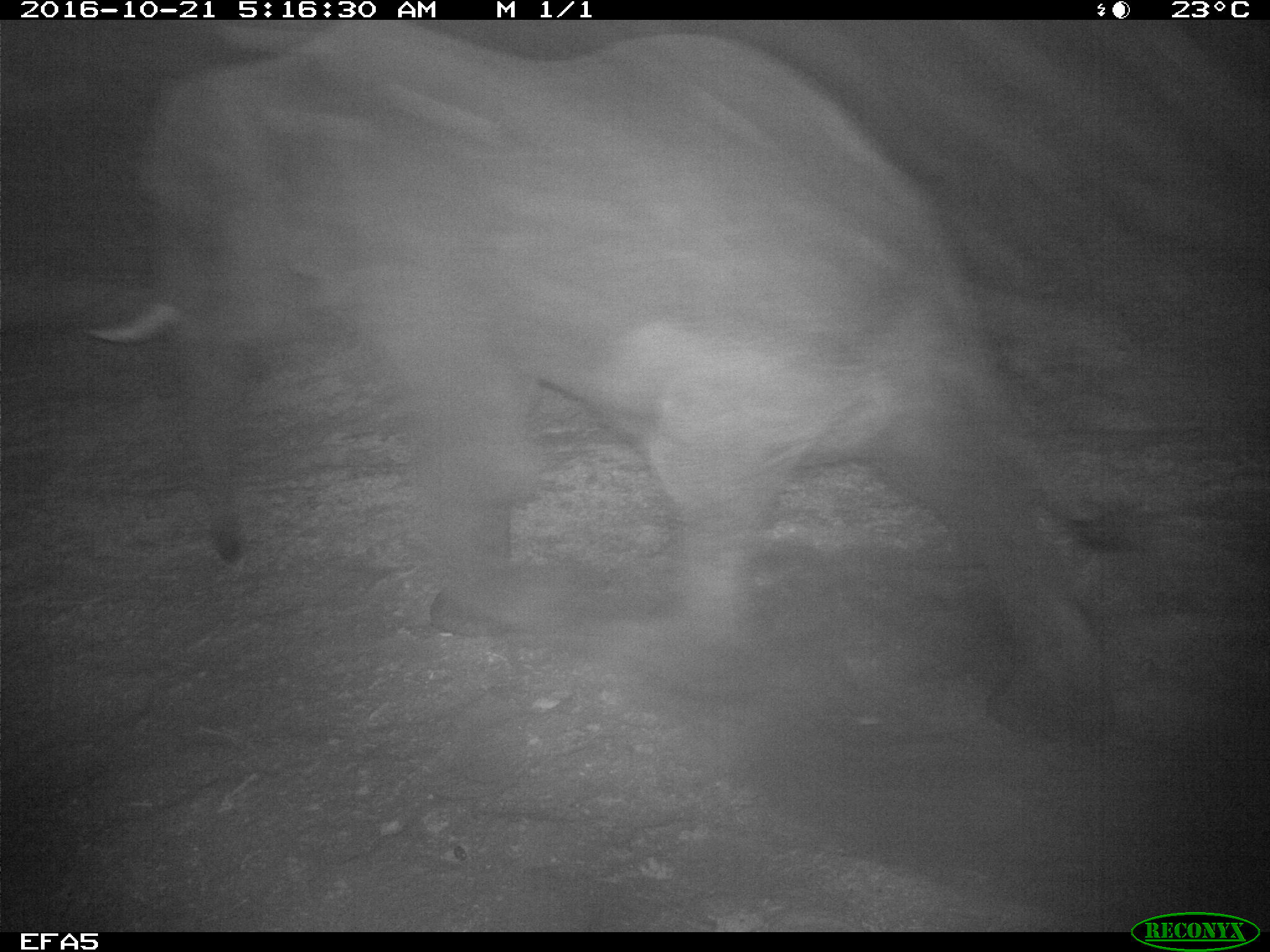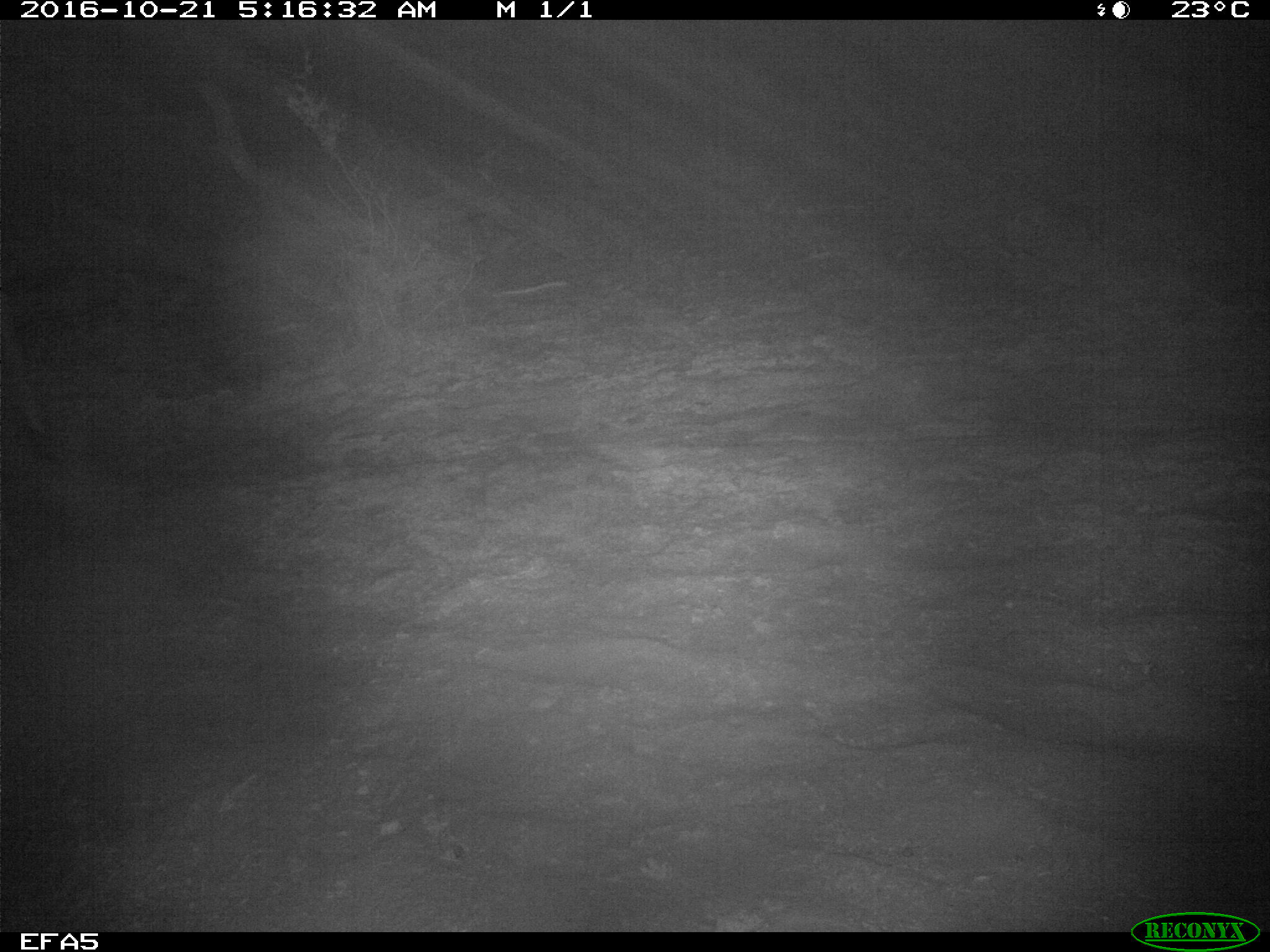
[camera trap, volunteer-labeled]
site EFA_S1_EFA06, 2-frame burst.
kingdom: Animalia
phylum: Chordata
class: Mammalia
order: Proboscidea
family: Elephantidae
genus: Loxodonta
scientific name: Loxodonta africana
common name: african bush elephant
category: elephant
Elephant (african bush elephant) (Loxodonta africana), count 1. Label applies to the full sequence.